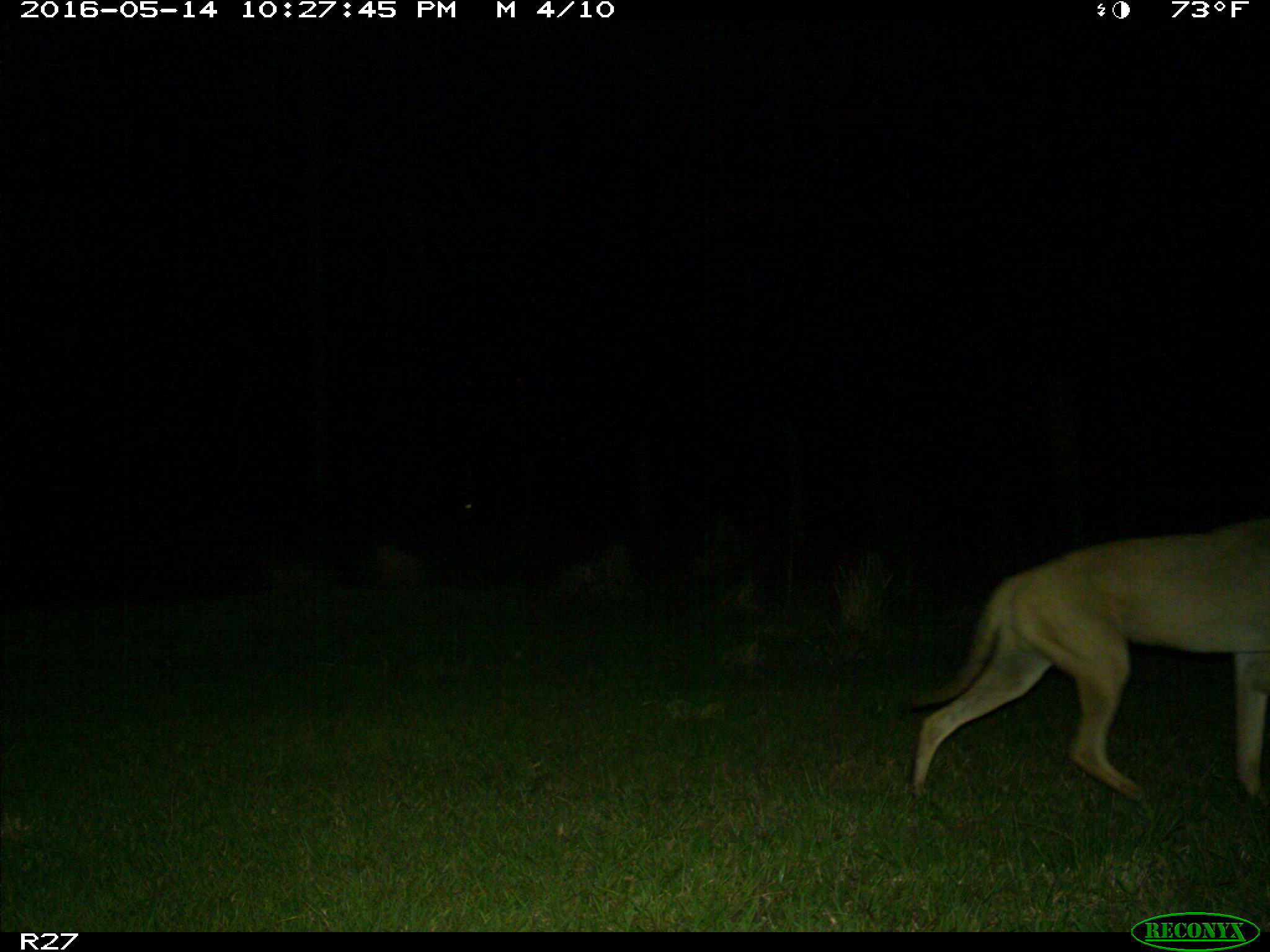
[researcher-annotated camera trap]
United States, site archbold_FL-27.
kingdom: Animalia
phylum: Chordata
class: Mammalia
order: Carnivora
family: Canidae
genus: Canis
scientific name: Canis latrans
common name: coyote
Canis latrans (coyote).